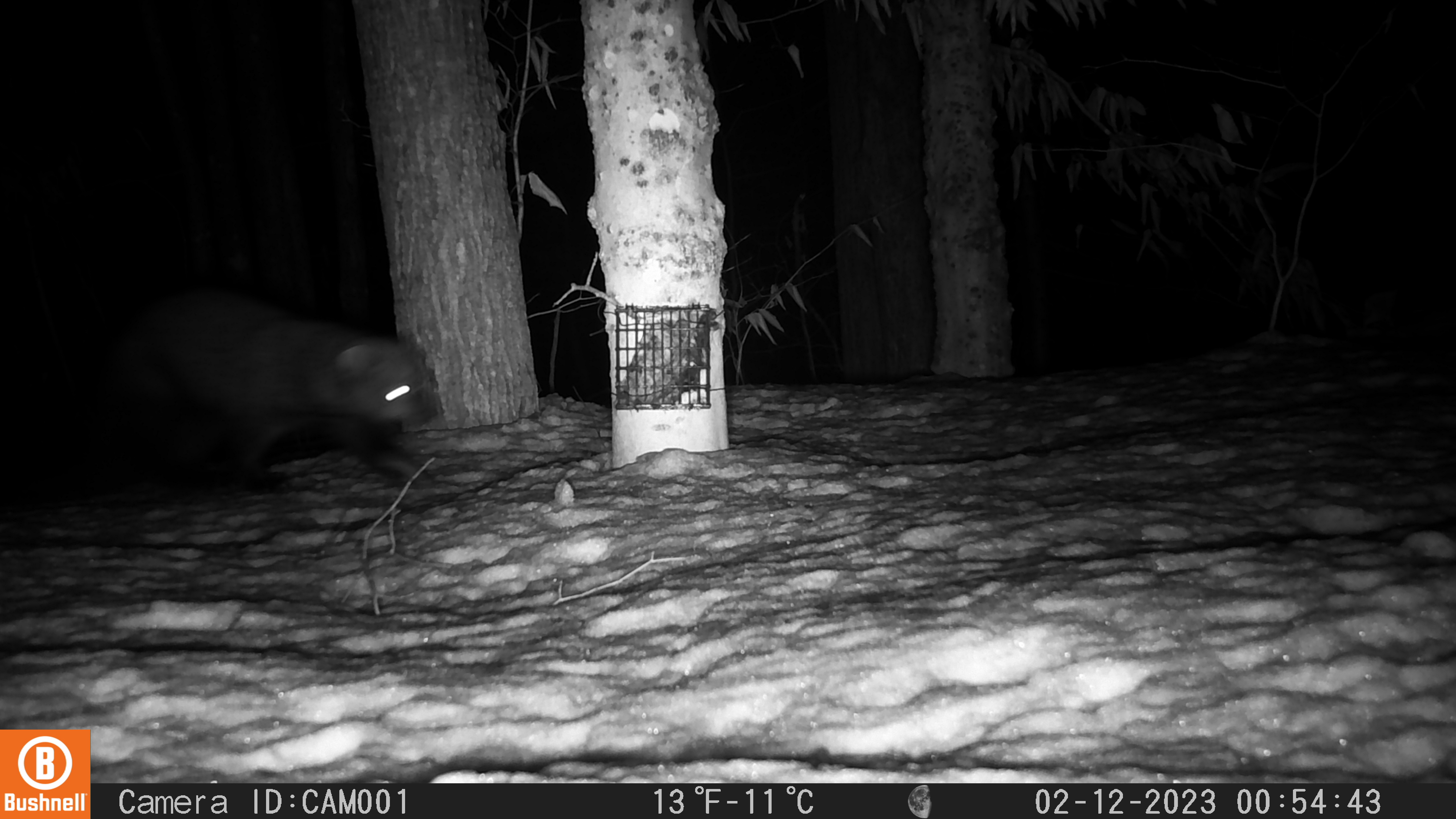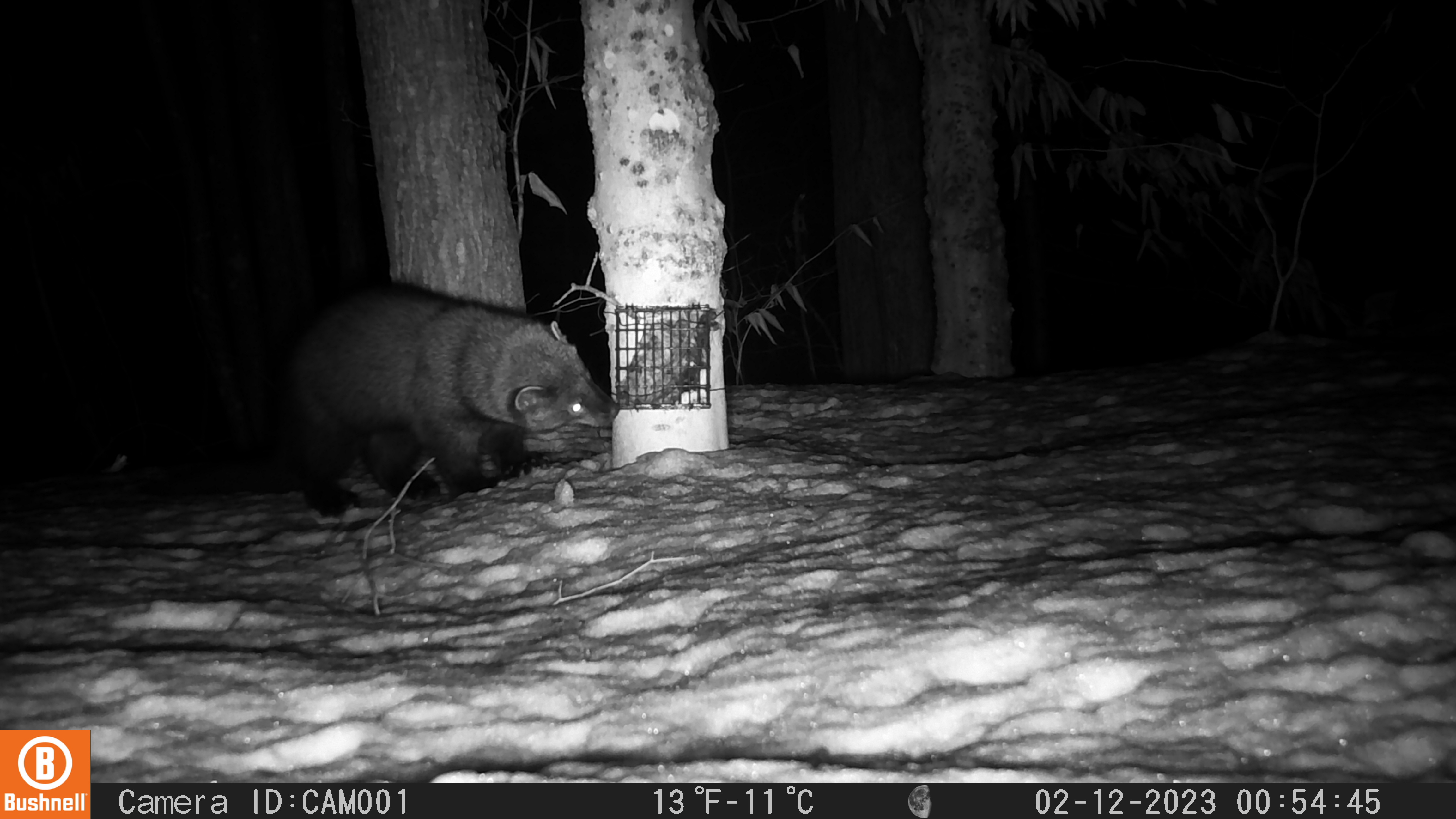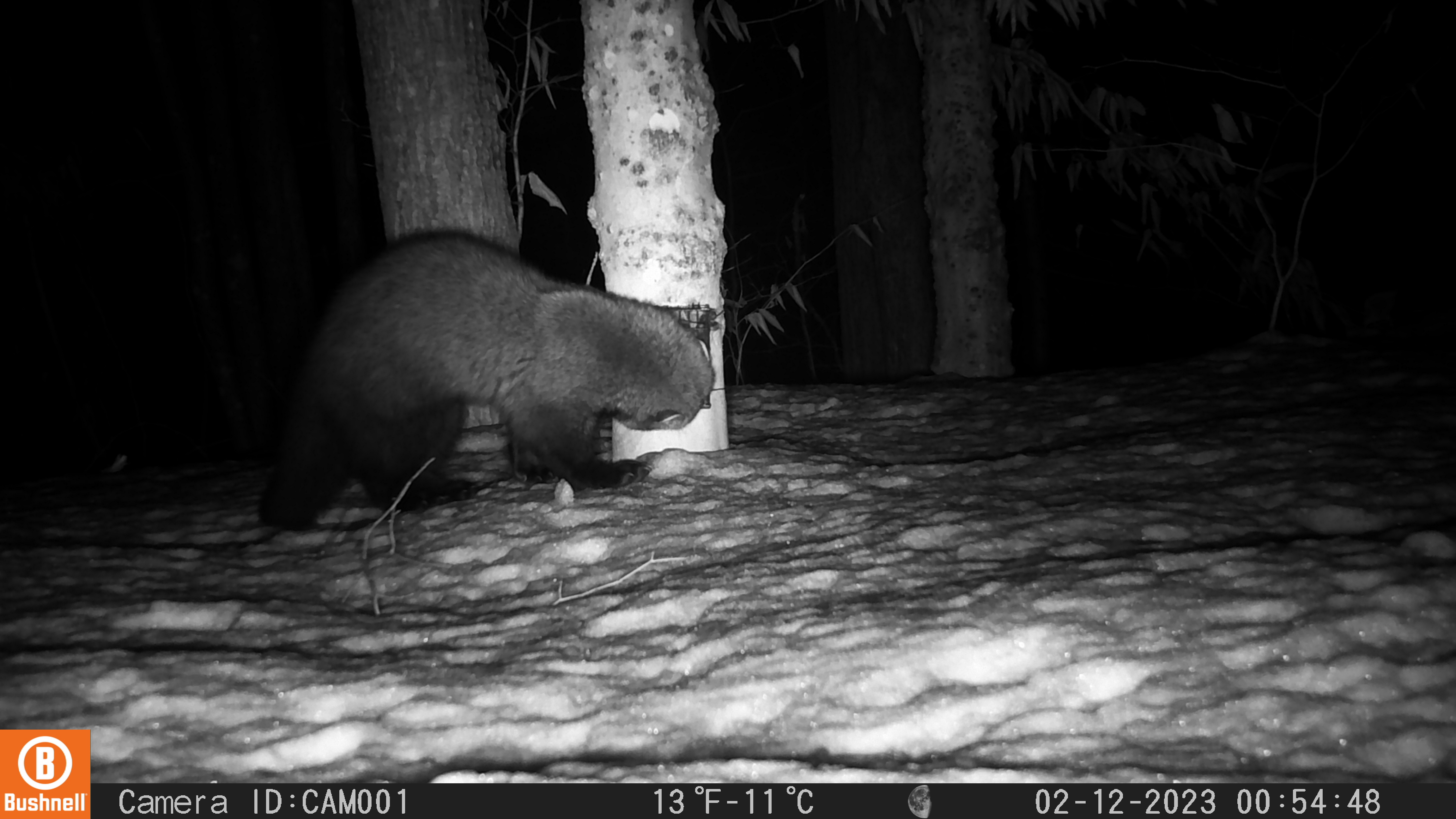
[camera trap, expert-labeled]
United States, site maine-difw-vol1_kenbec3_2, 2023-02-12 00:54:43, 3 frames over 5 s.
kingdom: Animalia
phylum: Chordata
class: Mammalia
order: Carnivora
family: Mustelidae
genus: Pekania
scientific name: Pekania pennanti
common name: fisher